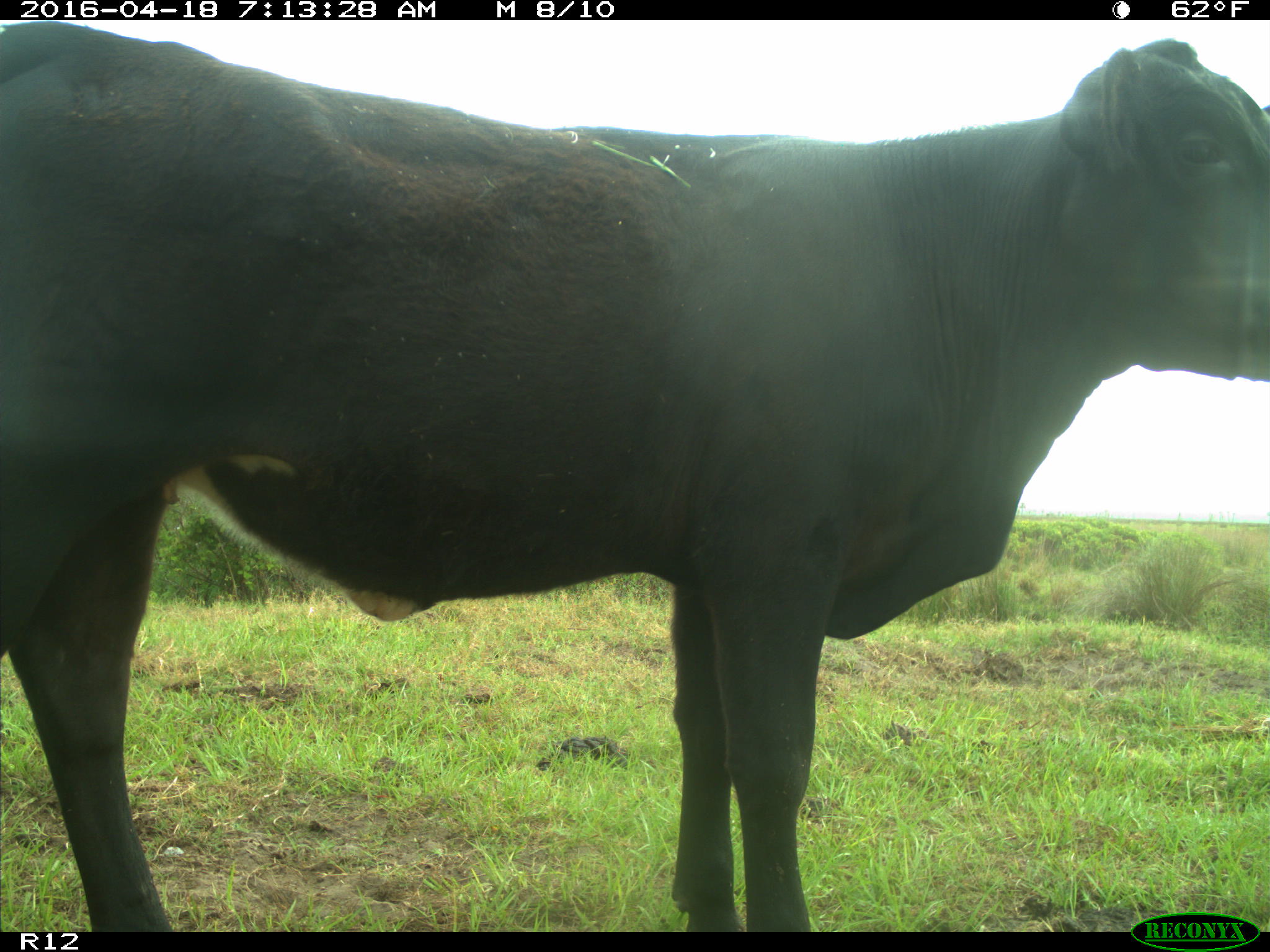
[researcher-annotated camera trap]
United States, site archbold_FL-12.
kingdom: Animalia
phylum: Chordata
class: Mammalia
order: Artiodactyla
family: Bovidae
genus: Bos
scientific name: Bos taurus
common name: domestic cow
Bos taurus (domestic cow).